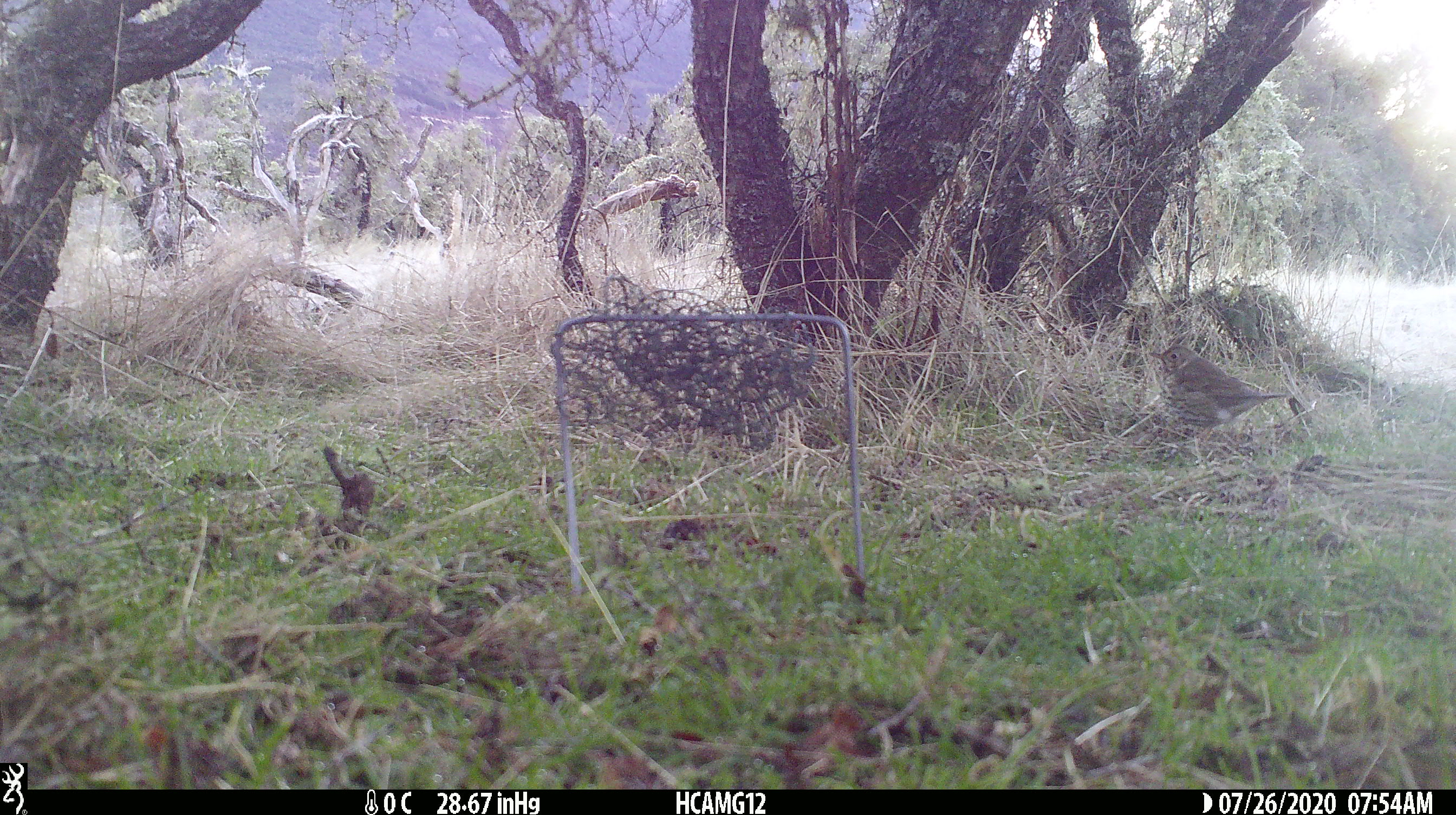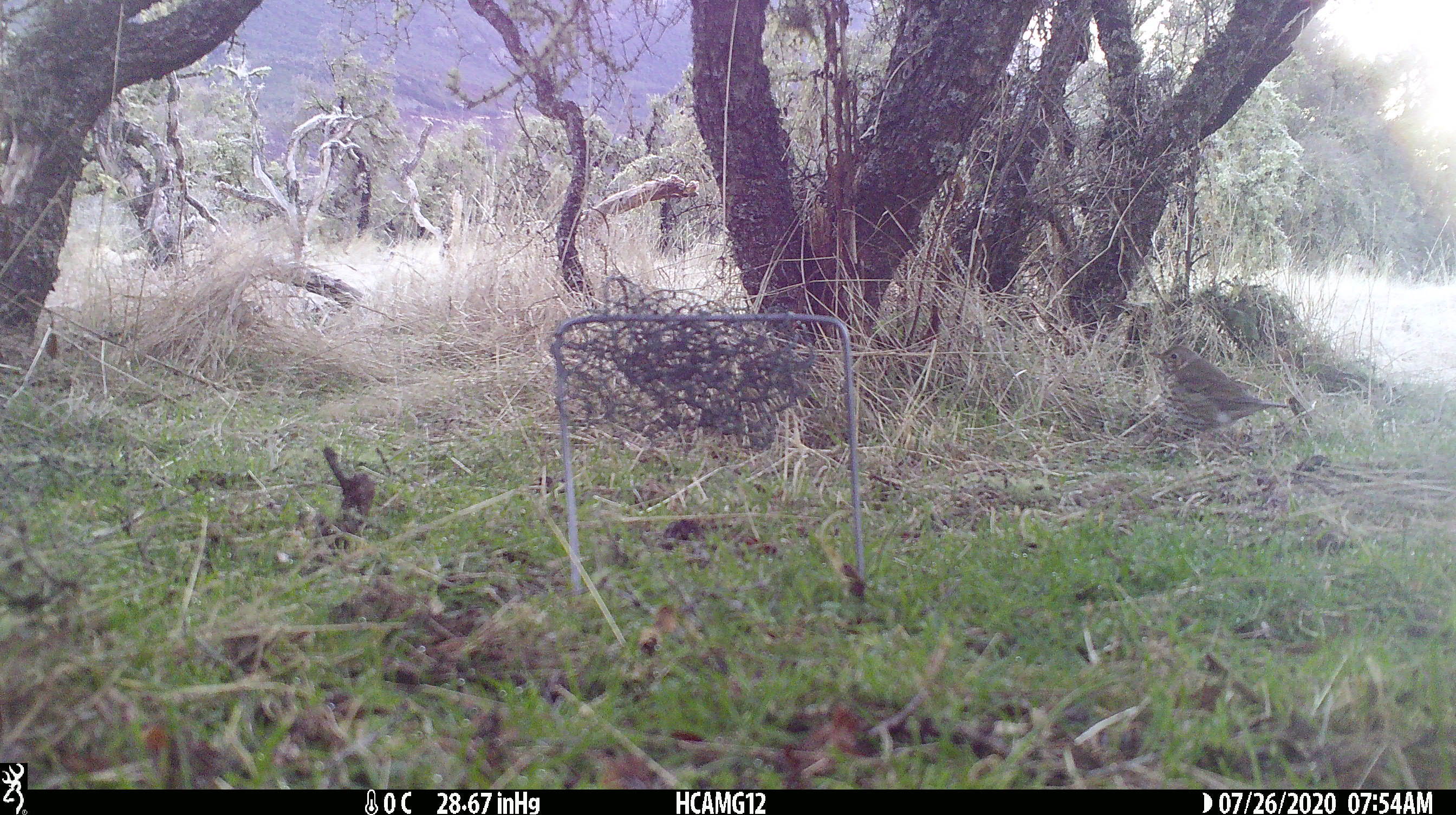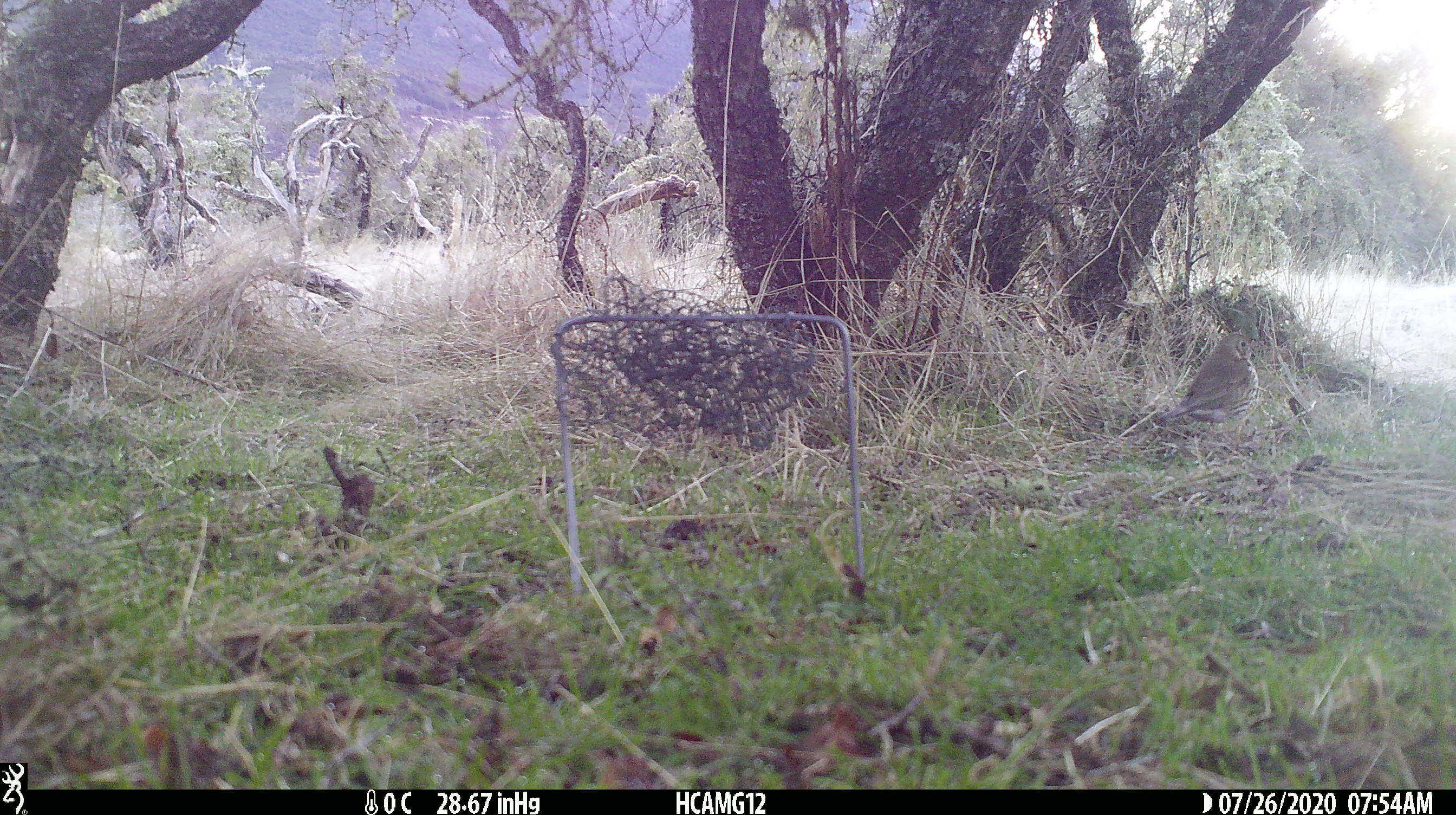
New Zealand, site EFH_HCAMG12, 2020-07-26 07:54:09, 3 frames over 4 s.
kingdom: Animalia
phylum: Chordata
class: Aves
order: Passeriformes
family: Turdidae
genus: Turdus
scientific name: Turdus philomelos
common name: song thrush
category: thrush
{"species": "thrush (song thrush) (Turdus philomelos)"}